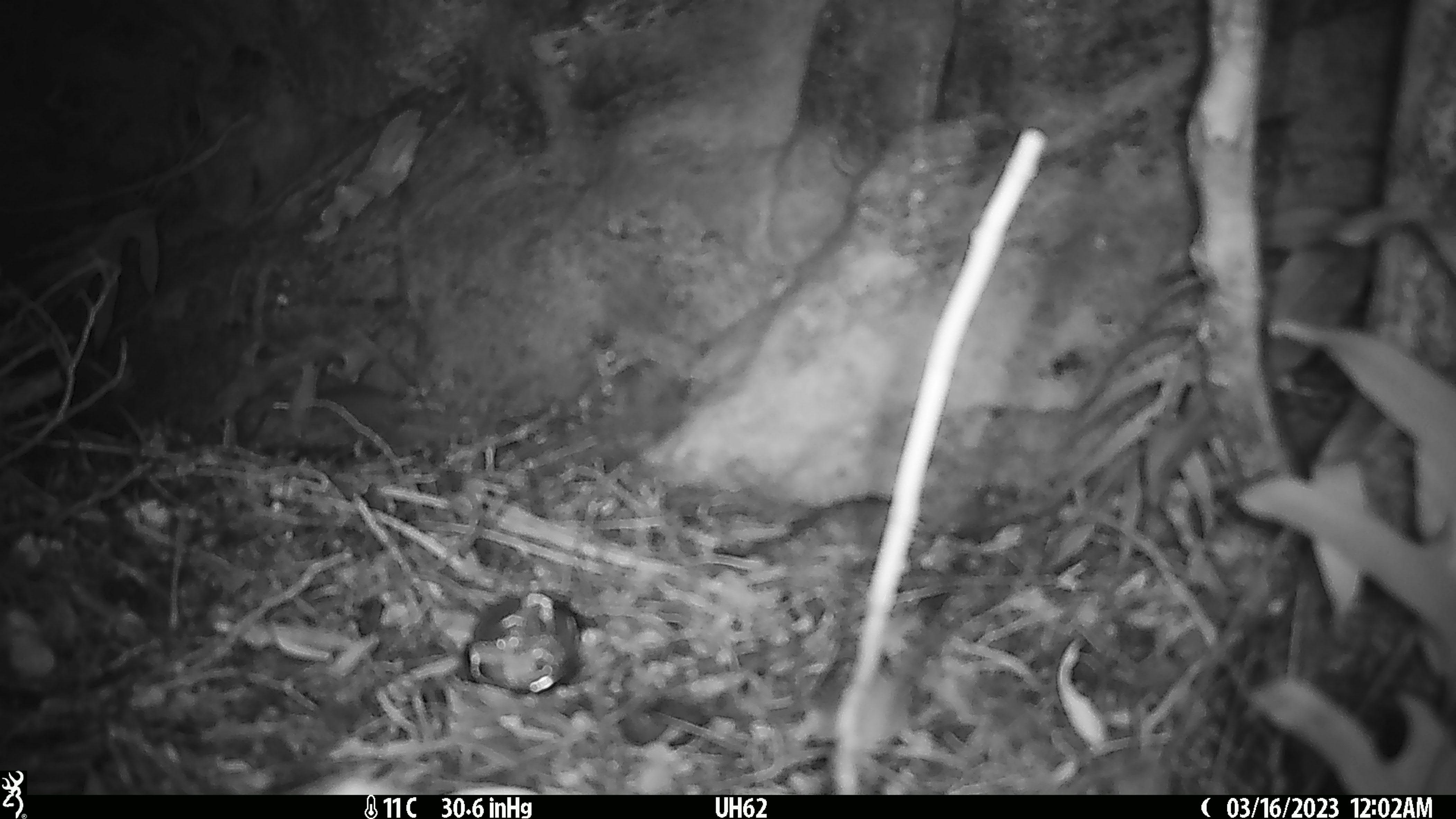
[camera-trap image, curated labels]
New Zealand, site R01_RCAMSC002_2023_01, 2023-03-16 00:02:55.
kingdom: Animalia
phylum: Chordata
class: Mammalia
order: Rodentia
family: Muridae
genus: Mus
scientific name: Mus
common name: mouse